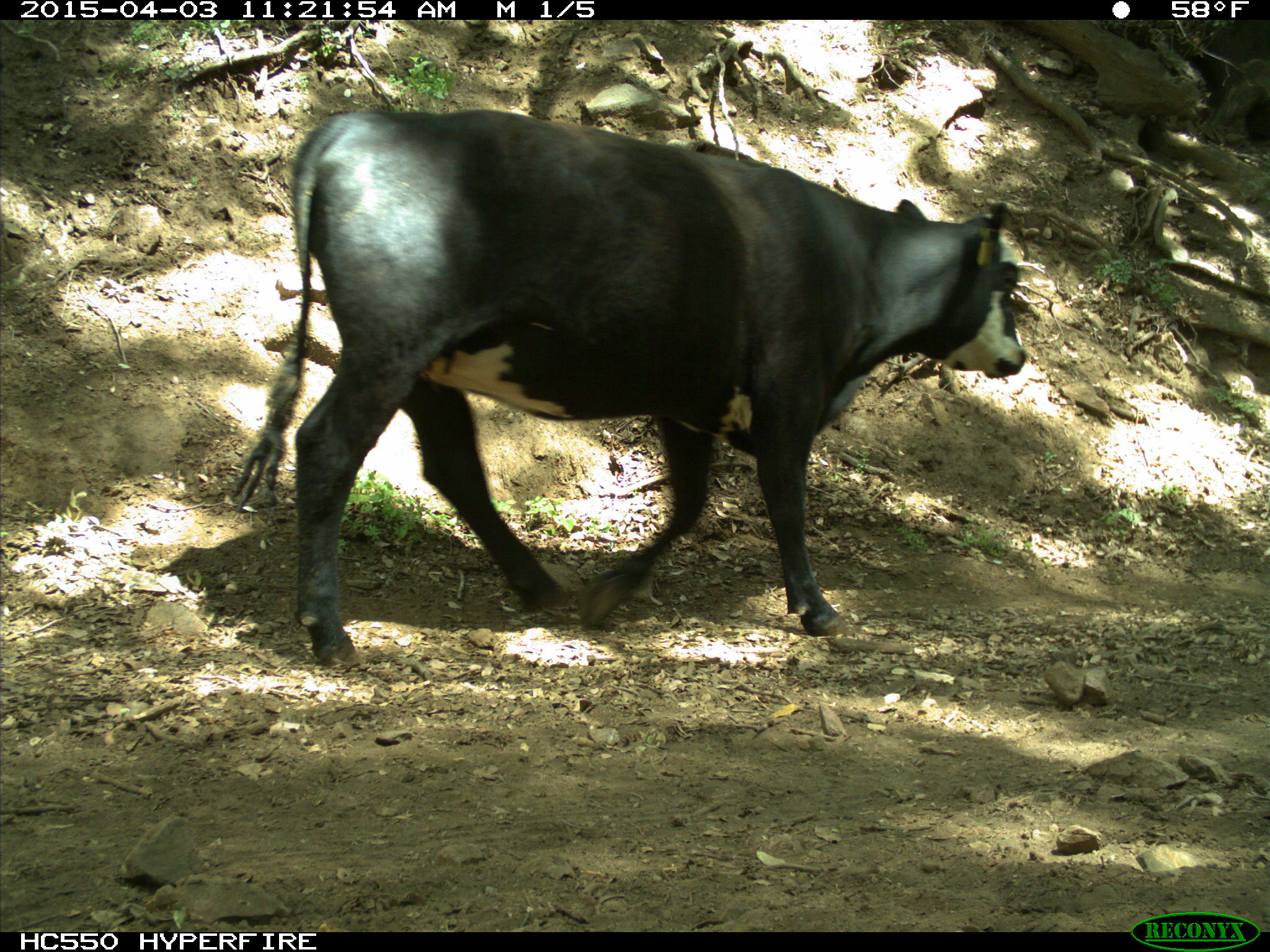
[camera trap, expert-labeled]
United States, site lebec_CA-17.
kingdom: Animalia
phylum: Chordata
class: Mammalia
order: Artiodactyla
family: Bovidae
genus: Bos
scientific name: Bos taurus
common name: domestic cow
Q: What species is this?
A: Bos taurus (domestic cow).